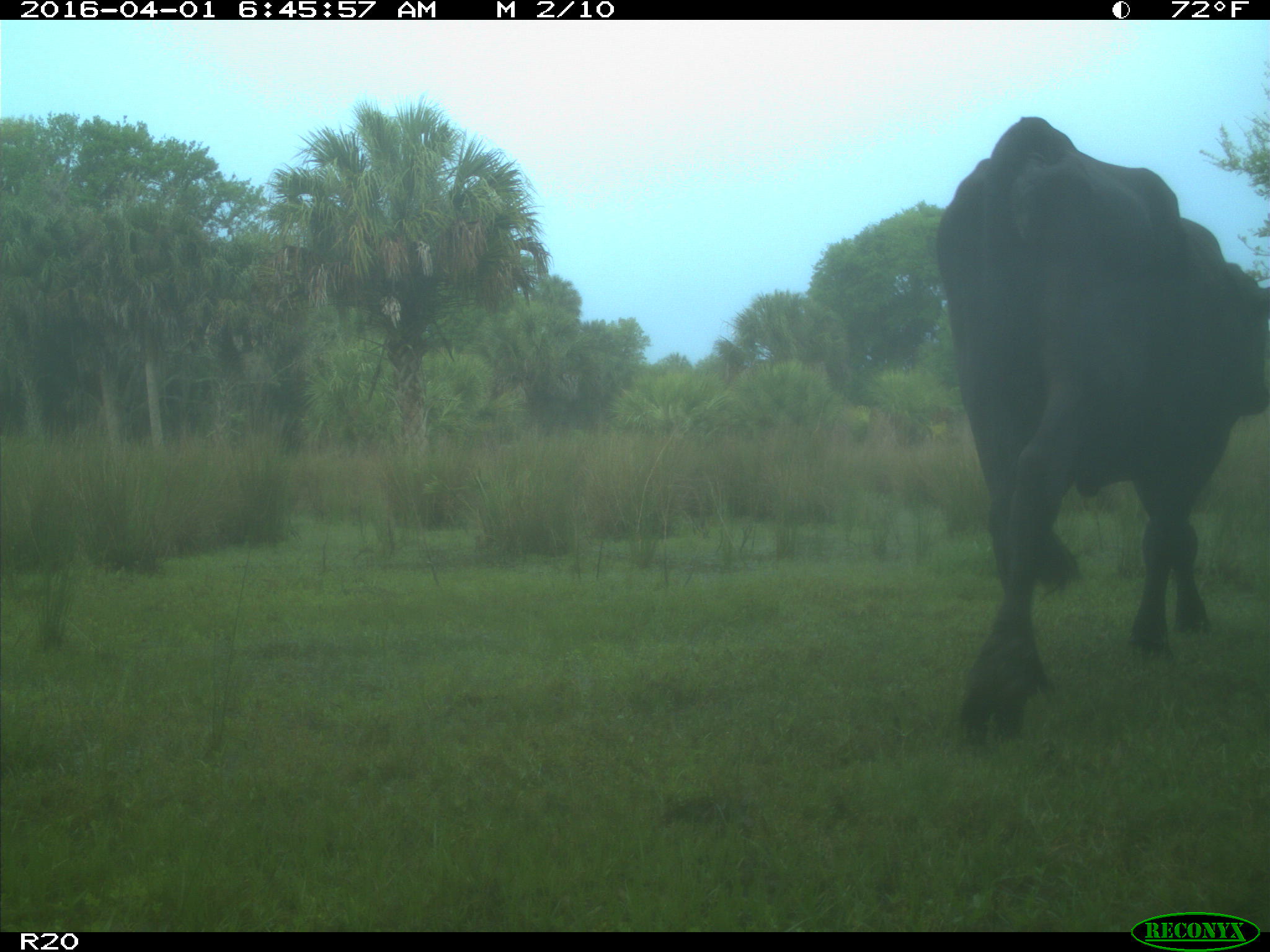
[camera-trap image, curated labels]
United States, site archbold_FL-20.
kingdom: Animalia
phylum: Chordata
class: Mammalia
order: Artiodactyla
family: Bovidae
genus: Bos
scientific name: Bos taurus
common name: domestic cow